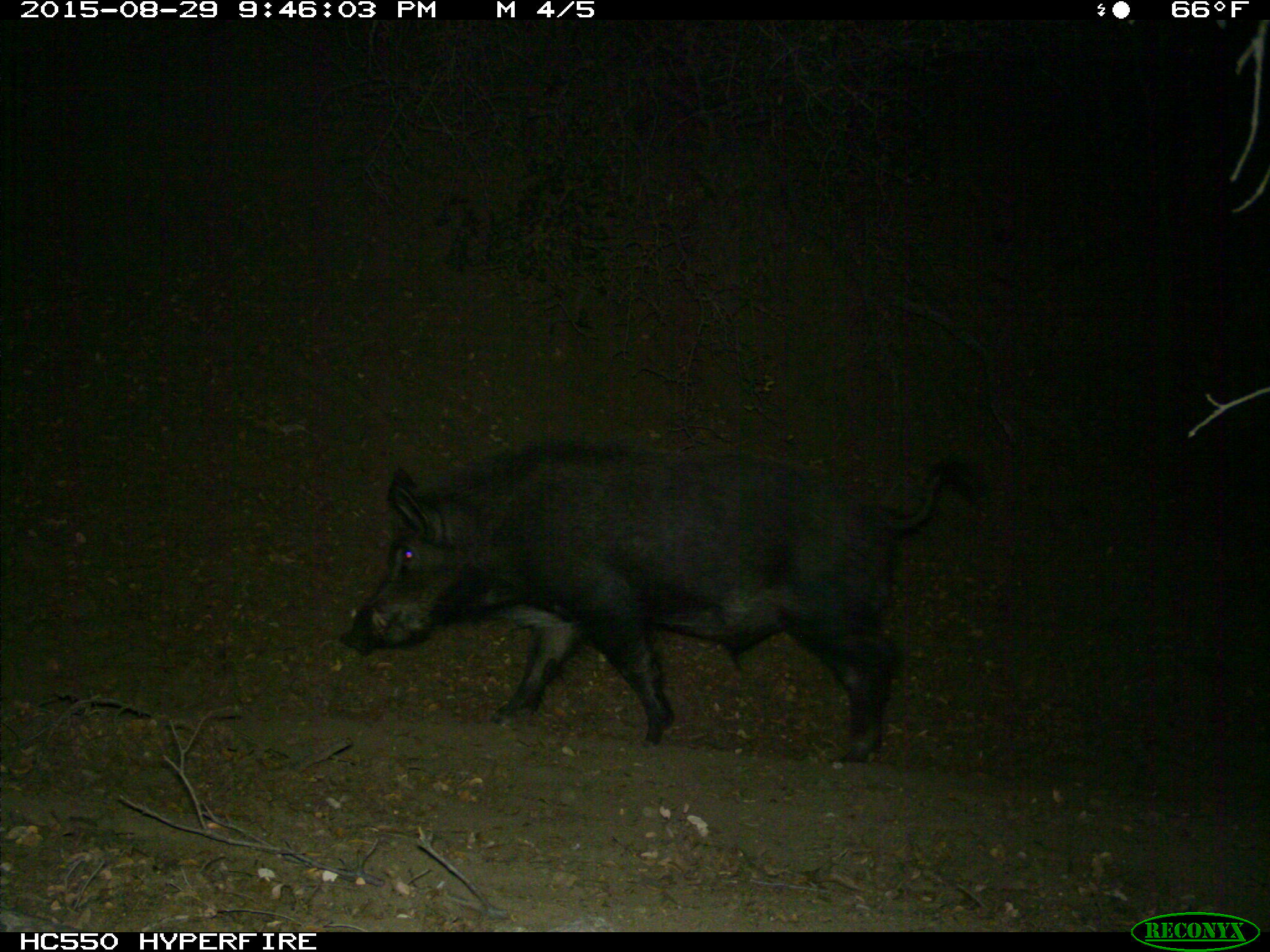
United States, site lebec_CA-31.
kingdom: Animalia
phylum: Chordata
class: Mammalia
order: Artiodactyla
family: Suidae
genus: Sus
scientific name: Sus scrofa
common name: wild boar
Sus scrofa (wild boar).